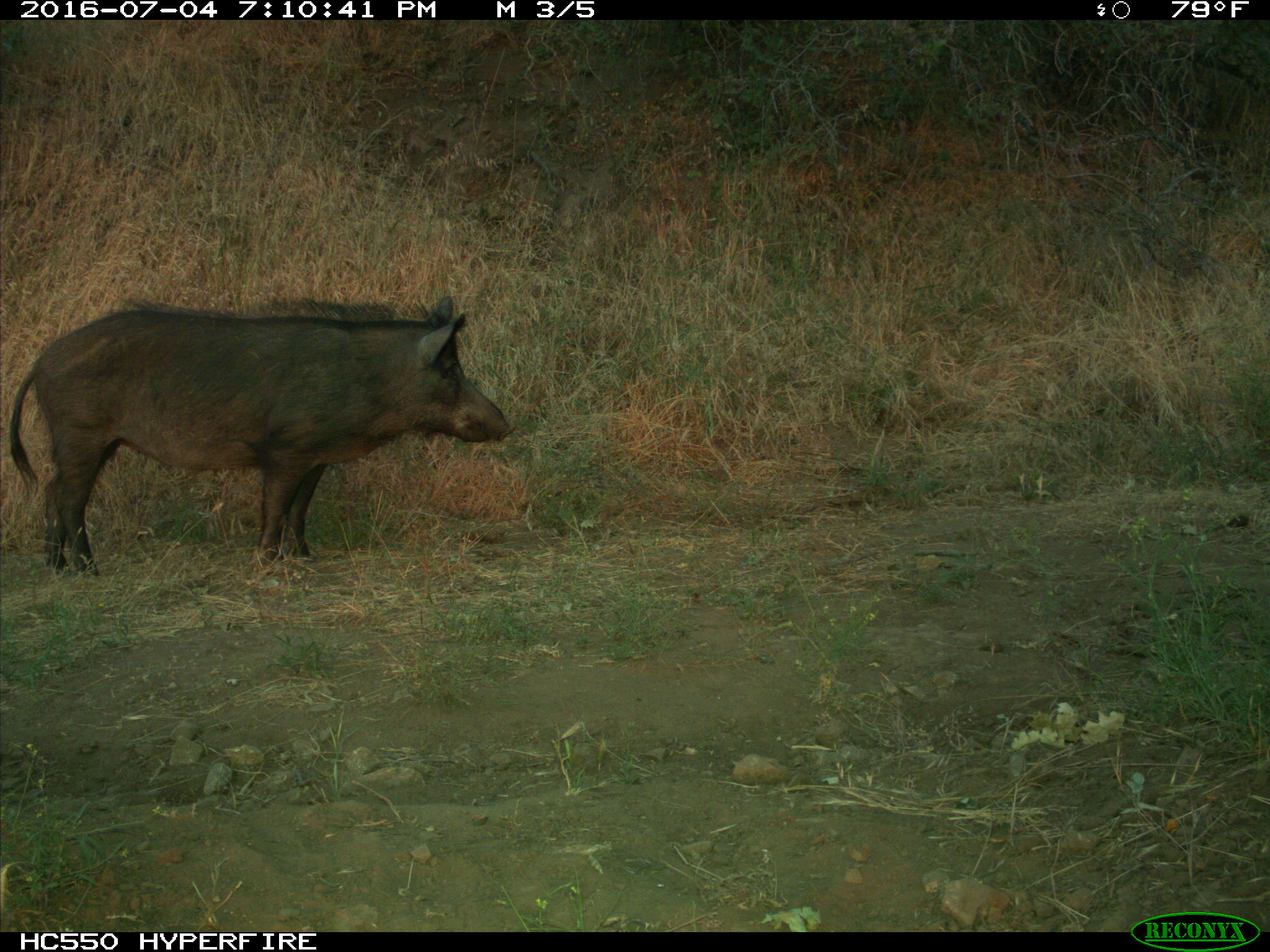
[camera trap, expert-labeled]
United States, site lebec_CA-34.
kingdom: Animalia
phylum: Chordata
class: Mammalia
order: Artiodactyla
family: Suidae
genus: Sus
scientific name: Sus scrofa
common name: wild boar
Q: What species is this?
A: Sus scrofa (wild boar).